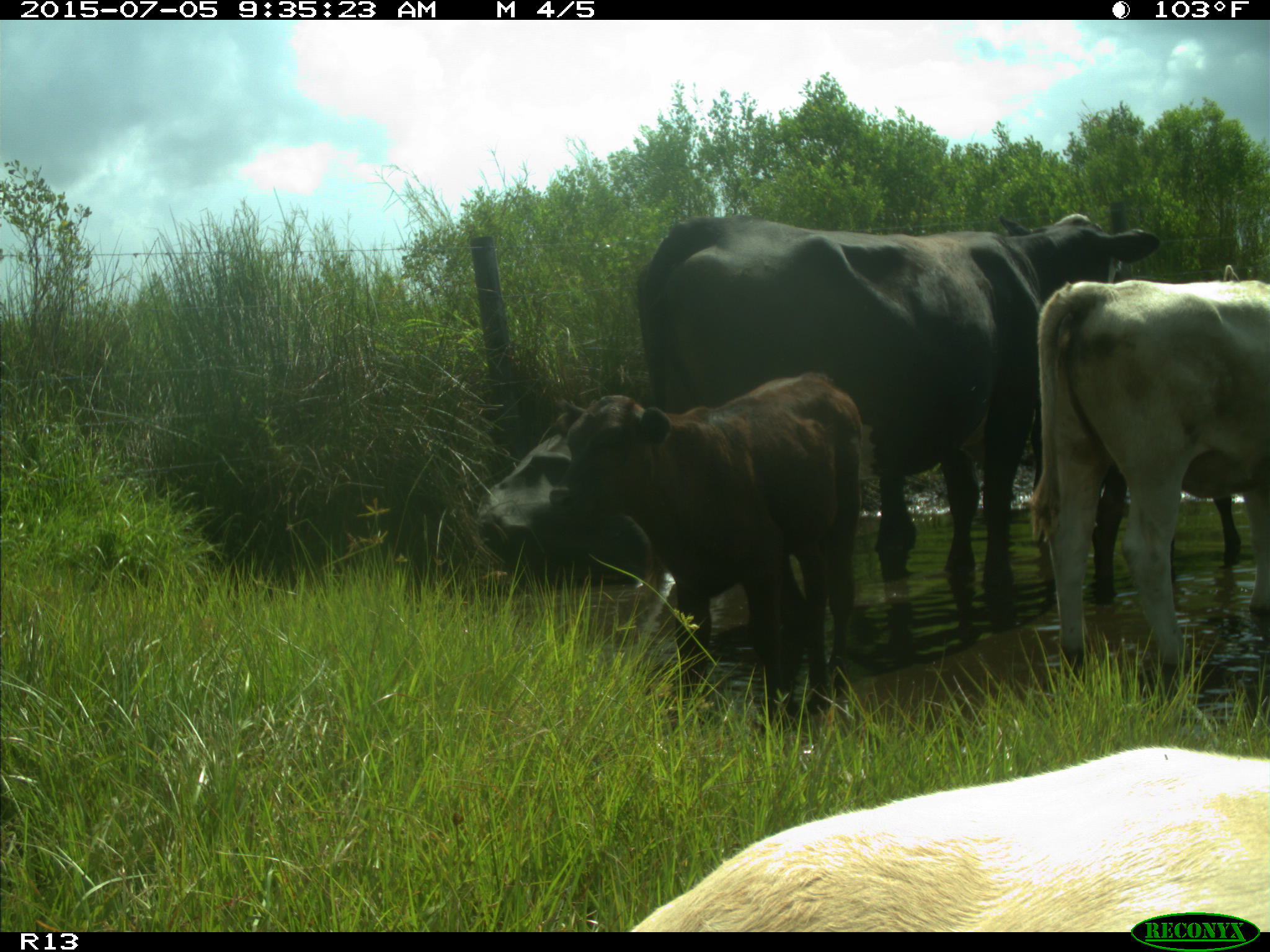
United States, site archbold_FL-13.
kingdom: Animalia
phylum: Chordata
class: Mammalia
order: Artiodactyla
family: Bovidae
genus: Bos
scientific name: Bos taurus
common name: domestic cow